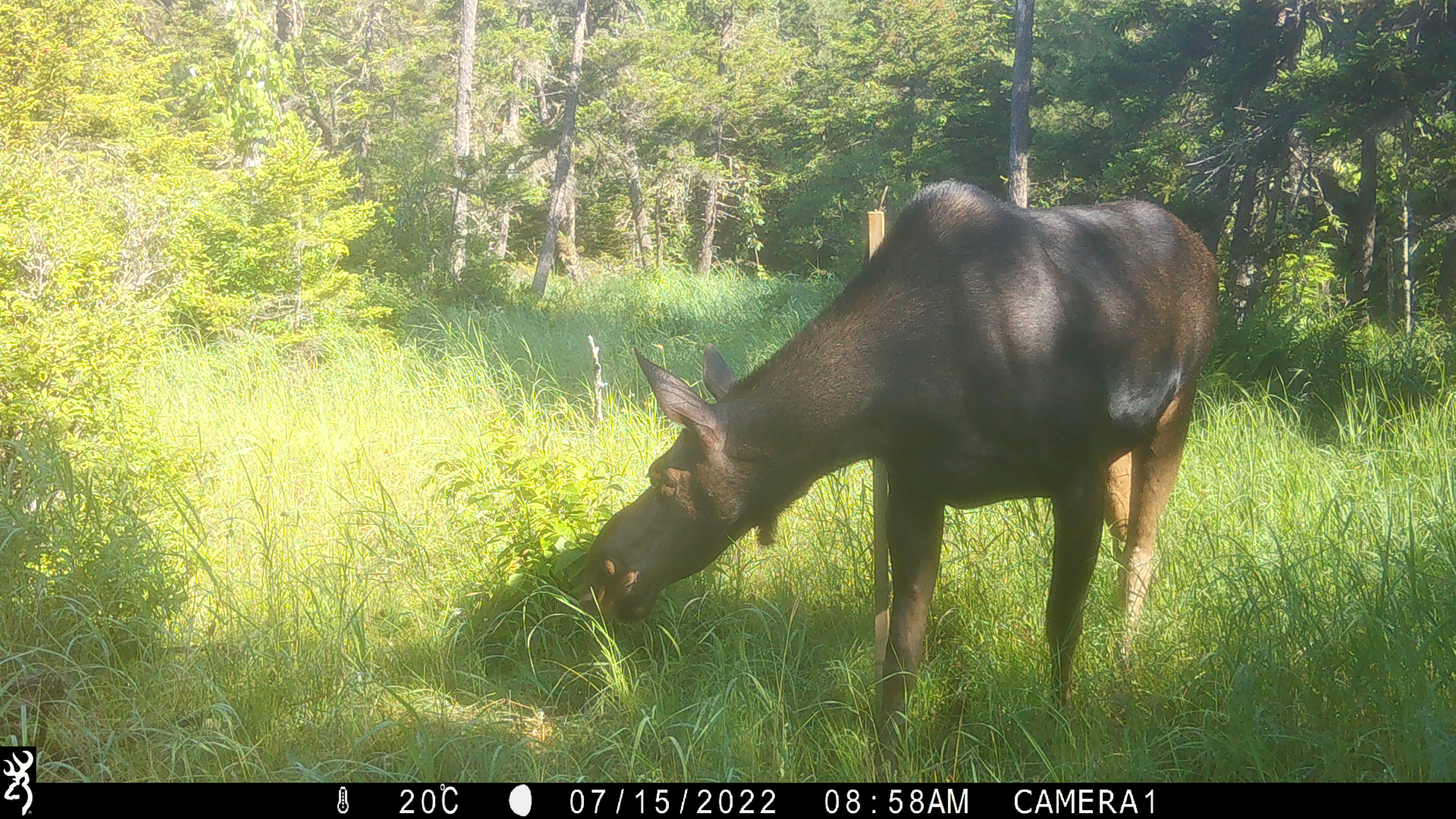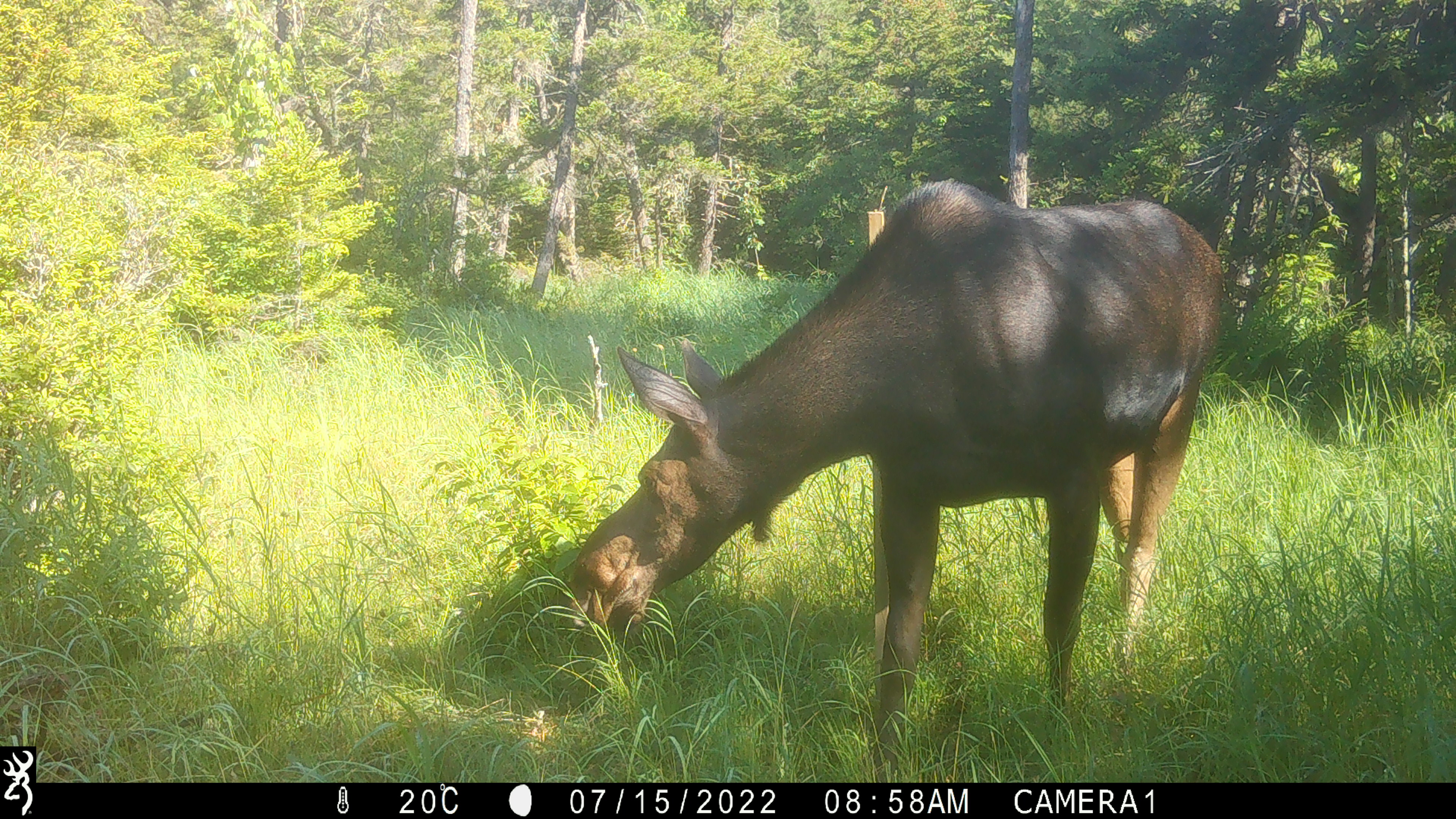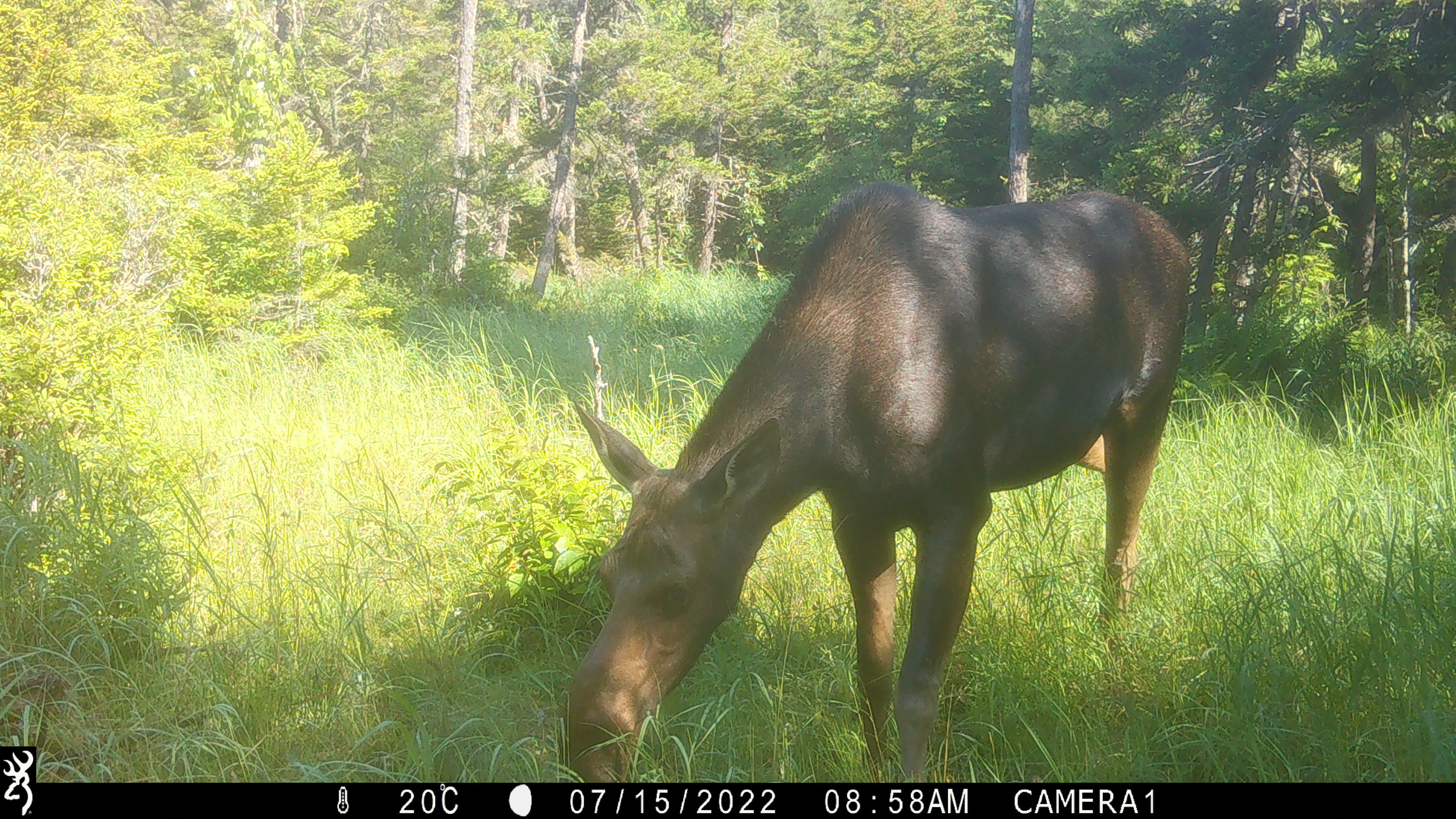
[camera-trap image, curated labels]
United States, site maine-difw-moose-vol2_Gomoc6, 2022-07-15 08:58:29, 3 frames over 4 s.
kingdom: Animalia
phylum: Chordata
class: Mammalia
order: Artiodactyla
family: Cervidae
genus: Alces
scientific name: Alces alces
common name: moose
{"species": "moose (Alces alces)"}